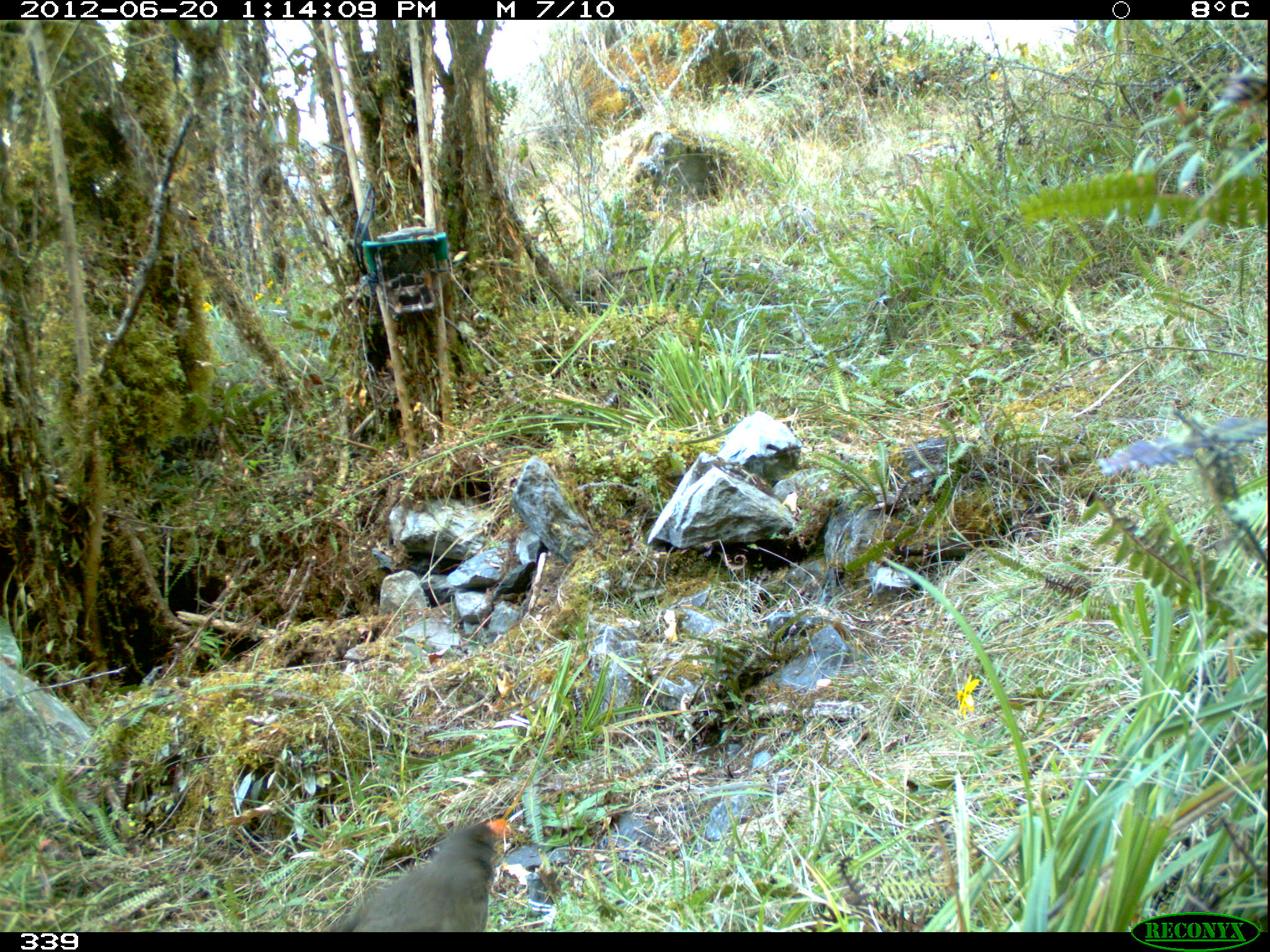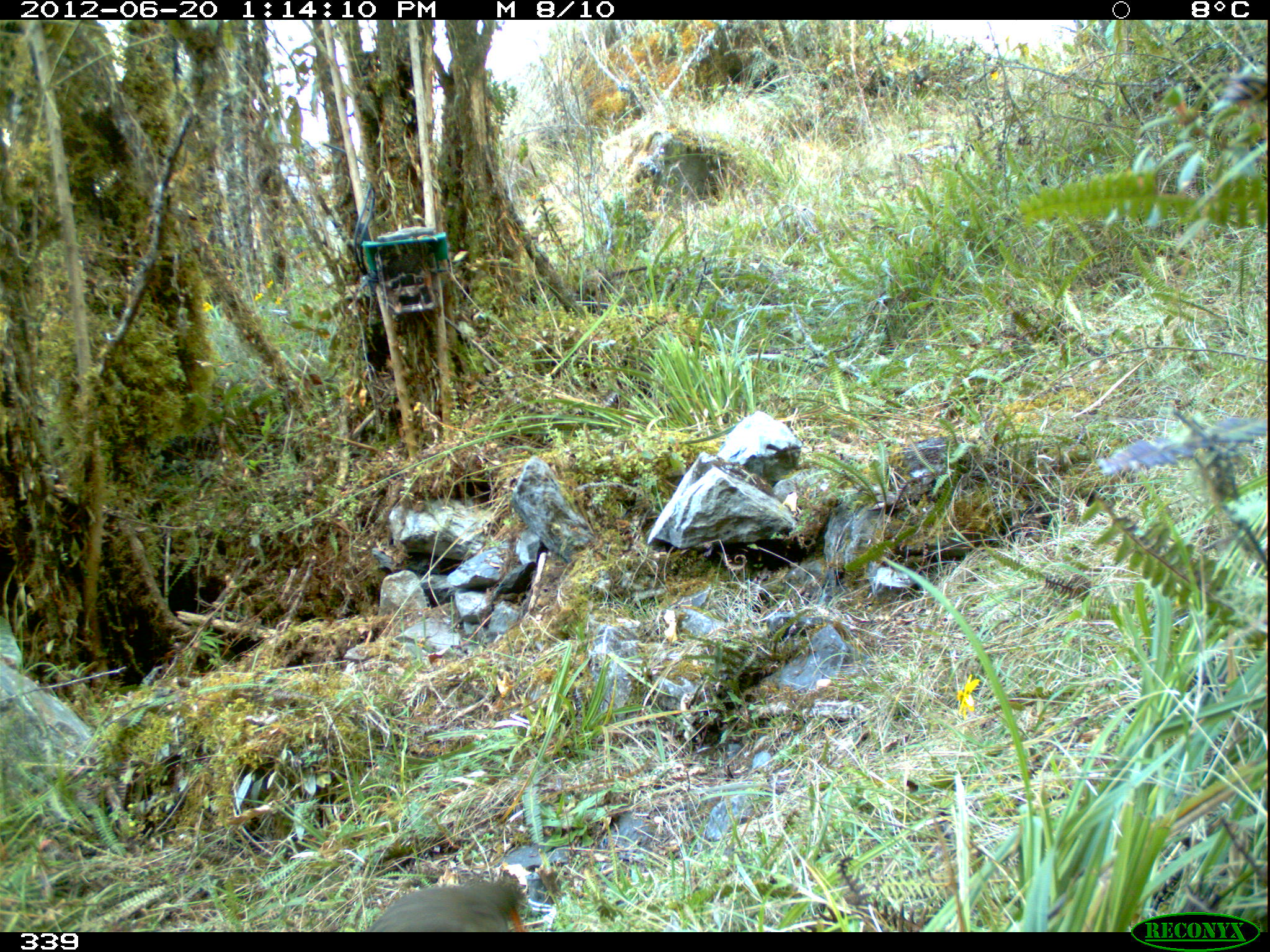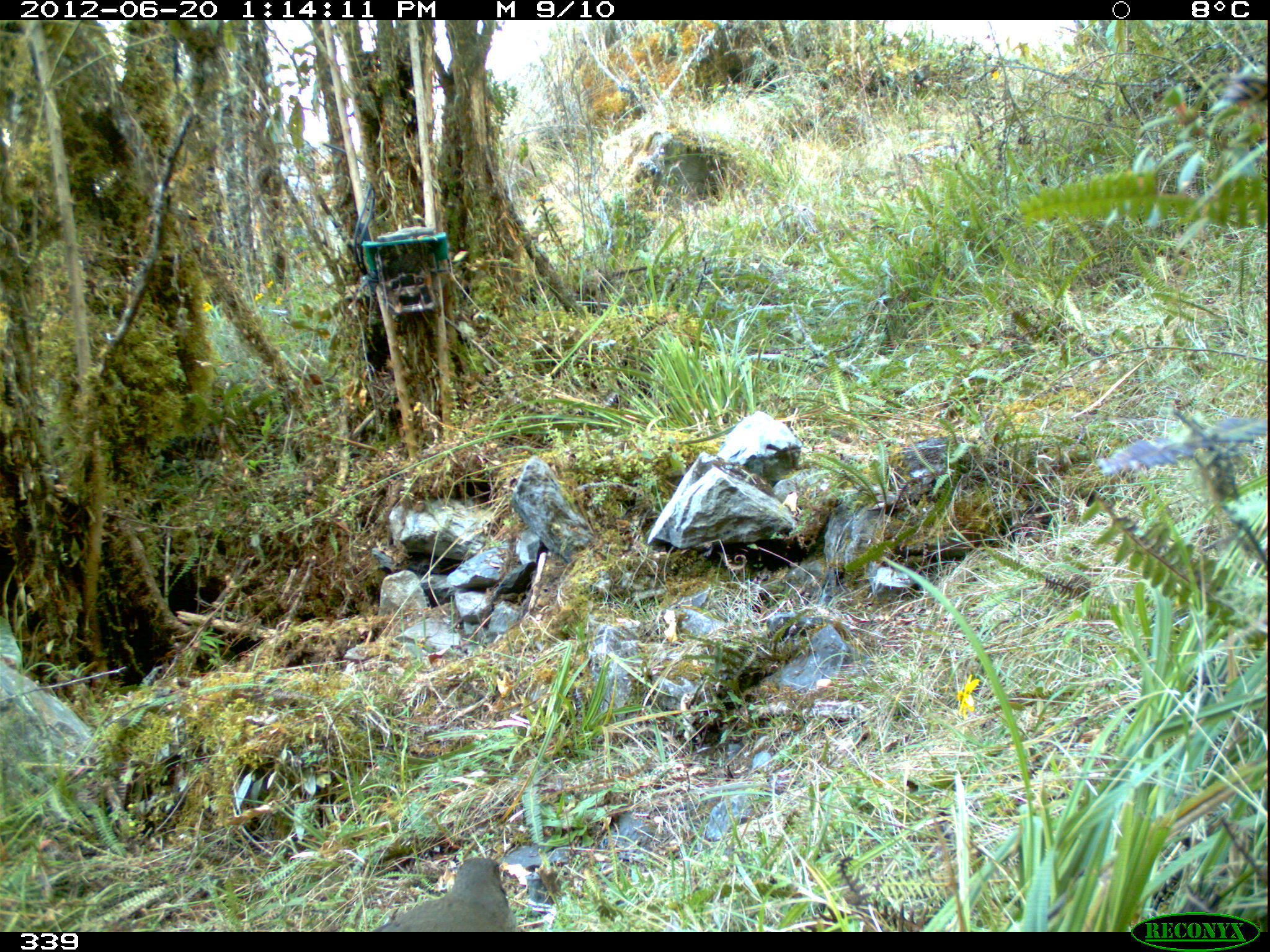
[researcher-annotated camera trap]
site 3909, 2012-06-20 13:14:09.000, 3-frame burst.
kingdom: Animalia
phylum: Chordata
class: Aves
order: Passeriformes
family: Turdidae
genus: Turdus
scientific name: Turdus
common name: true thrushes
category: turdus sp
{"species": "turdus sp (true thrushes) (Turdus)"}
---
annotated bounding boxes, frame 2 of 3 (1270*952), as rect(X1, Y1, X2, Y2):
turdus sp: rect(364, 872, 526, 932)